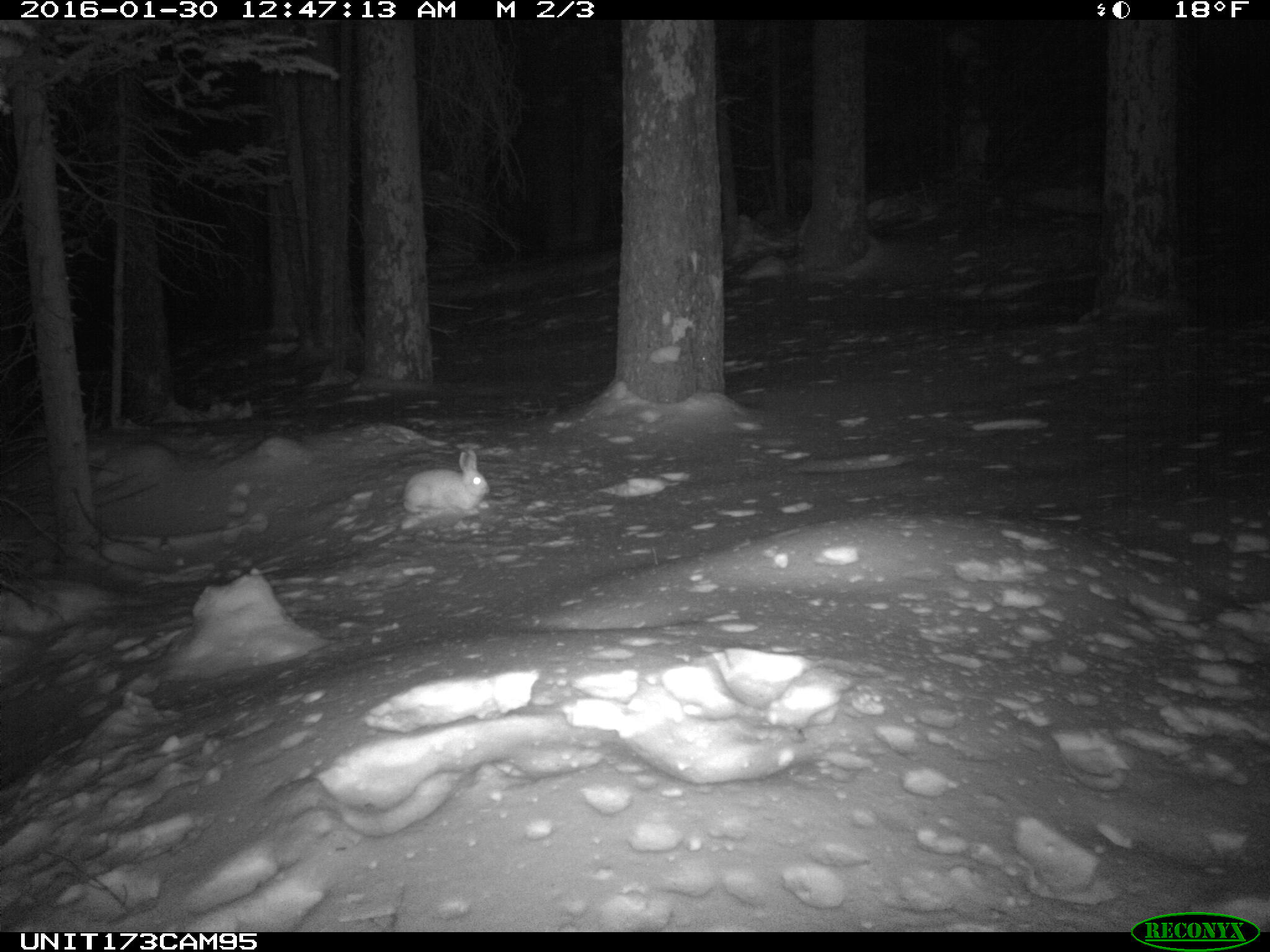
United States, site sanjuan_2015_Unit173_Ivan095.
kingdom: Animalia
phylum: Chordata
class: Mammalia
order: Lagomorpha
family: Leporidae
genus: Lepus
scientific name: Lepus americanus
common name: snowshoe hare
Lepus americanus (snowshoe hare).